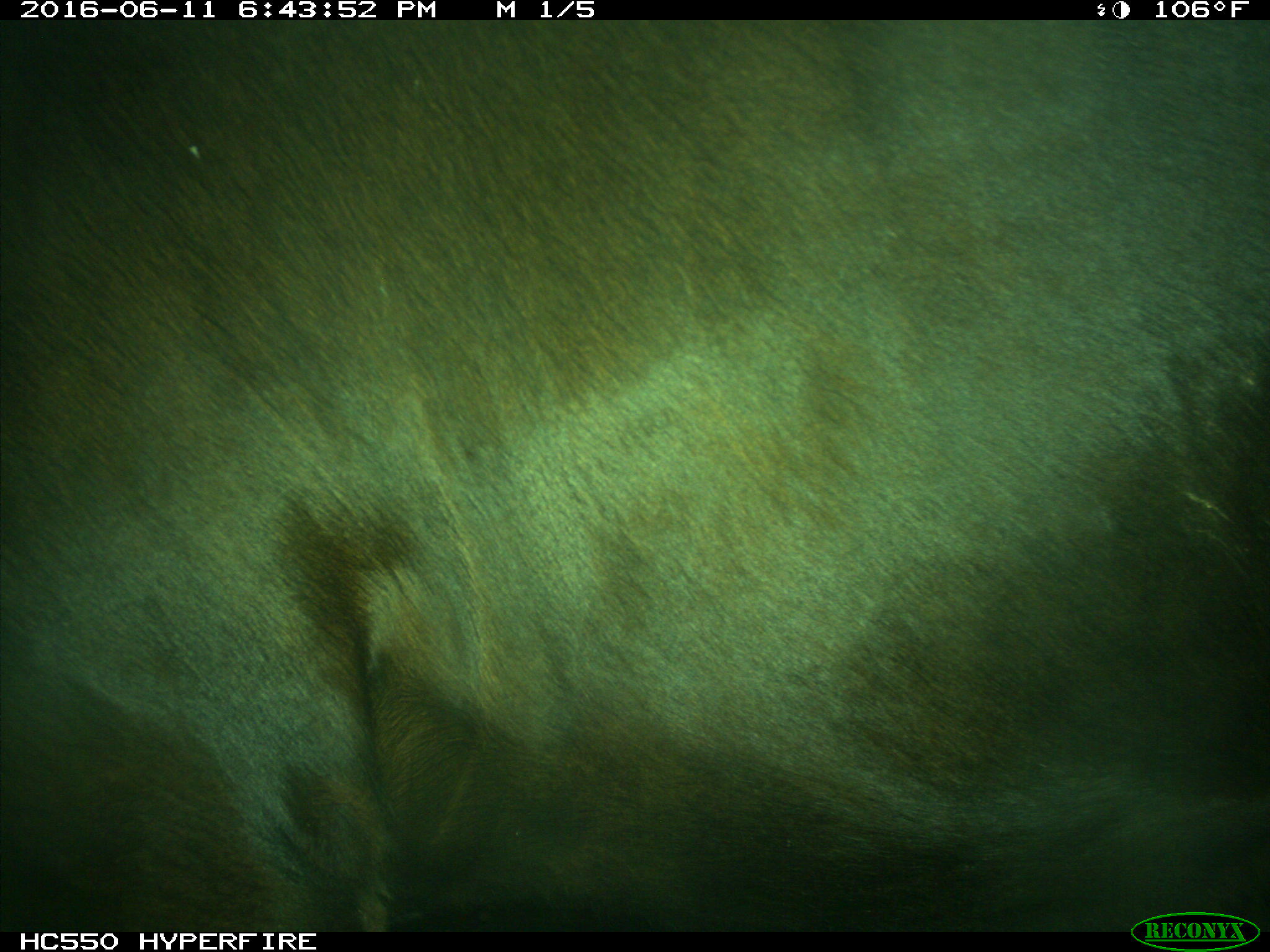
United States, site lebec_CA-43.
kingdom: Animalia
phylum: Chordata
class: Mammalia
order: Artiodactyla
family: Bovidae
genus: Bos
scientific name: Bos taurus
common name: domestic cow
Bos taurus (domestic cow).